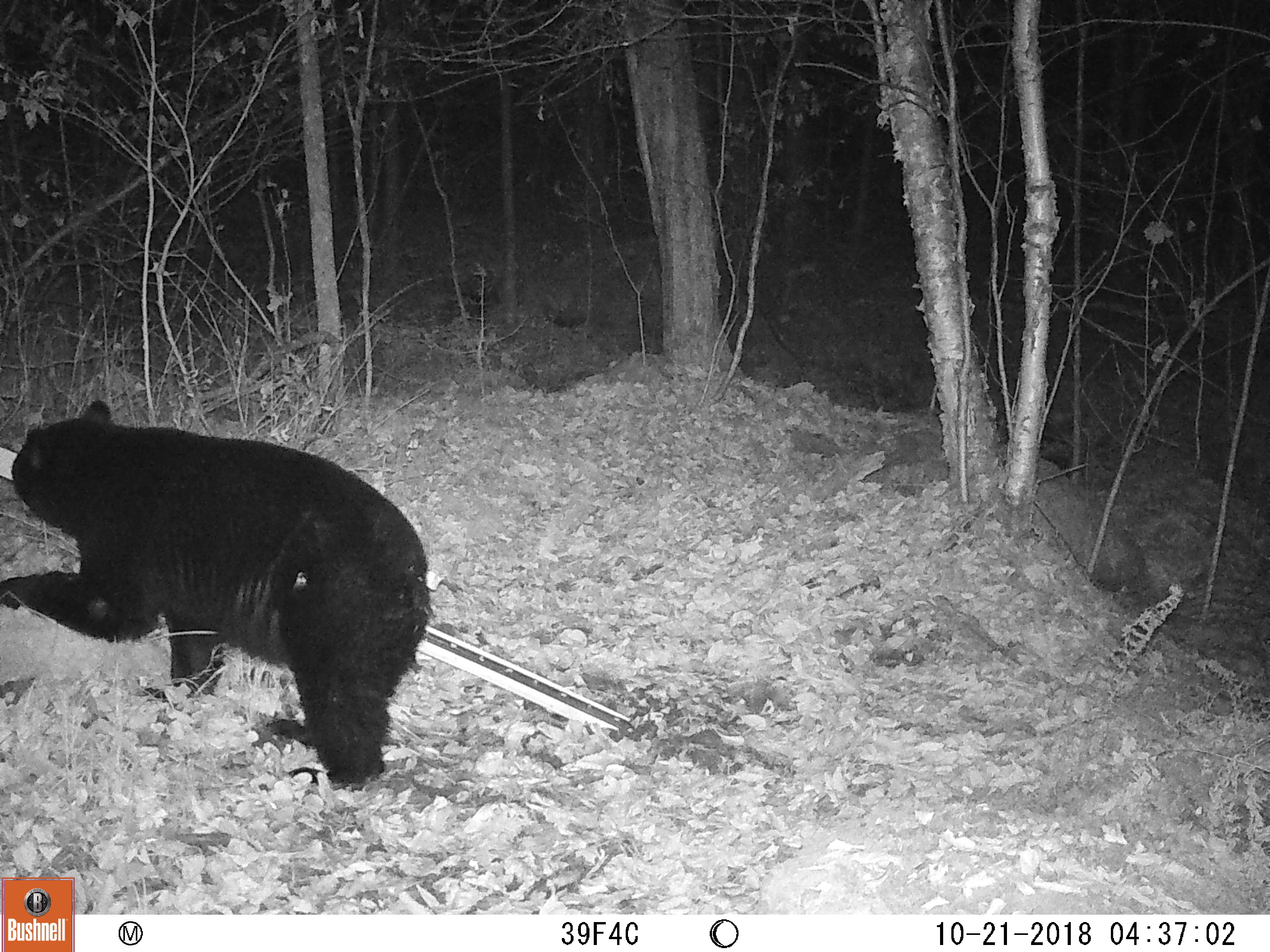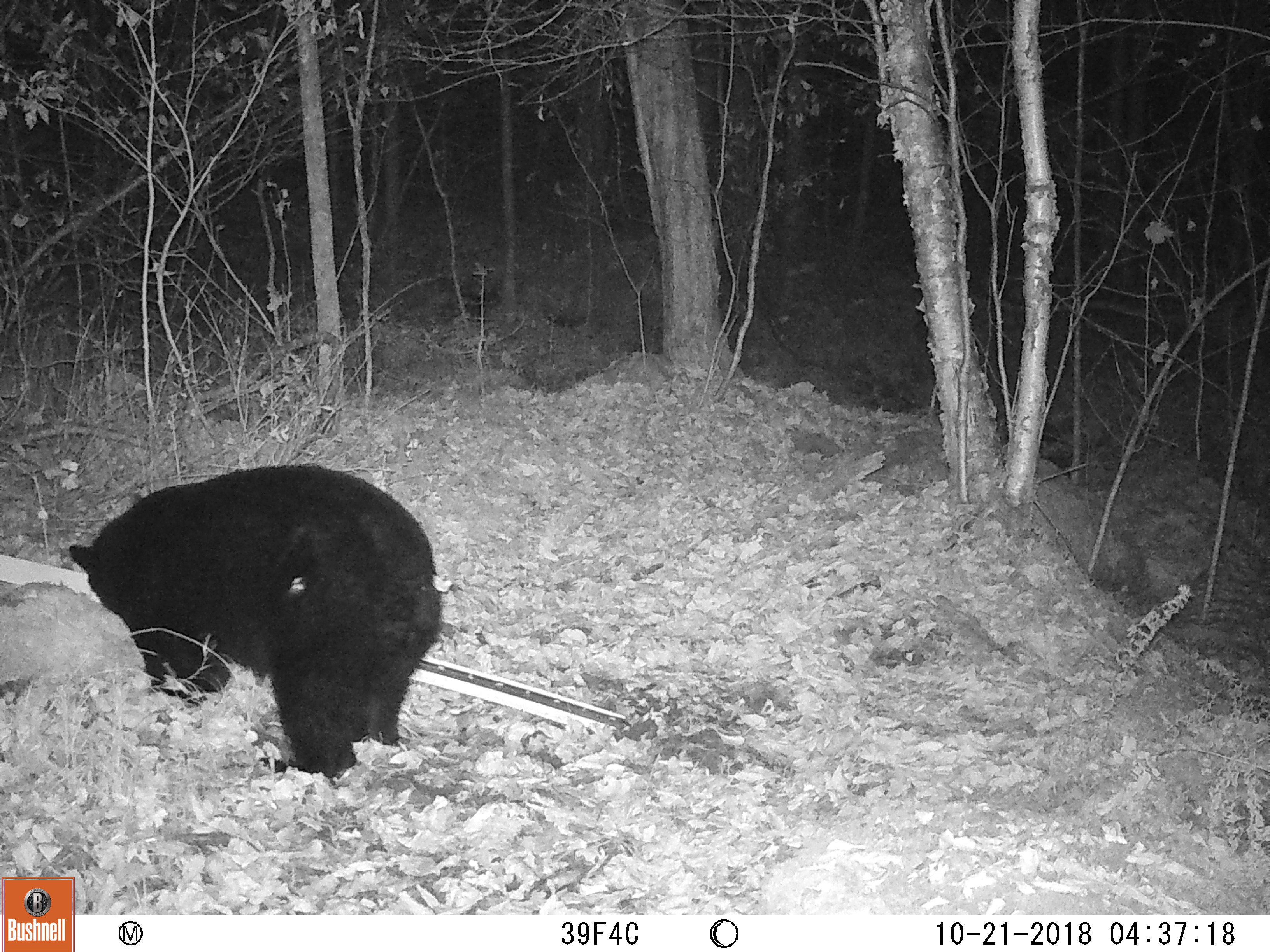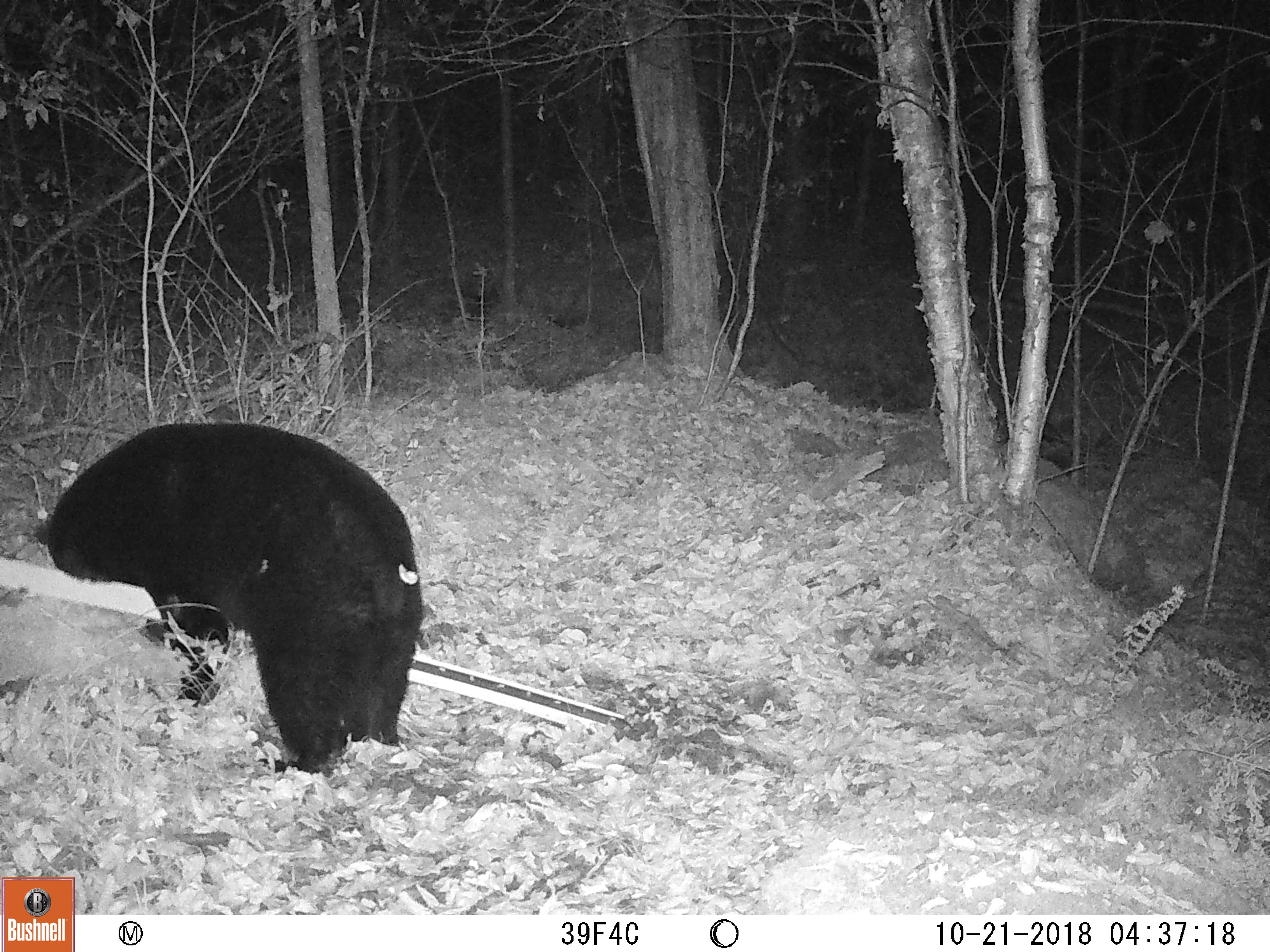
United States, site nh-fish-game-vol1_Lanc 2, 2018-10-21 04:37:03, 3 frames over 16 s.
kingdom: Animalia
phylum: Chordata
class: Mammalia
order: Carnivora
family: Ursidae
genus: Ursus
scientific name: Ursus americanus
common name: black bear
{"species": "black bear (Ursus americanus)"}